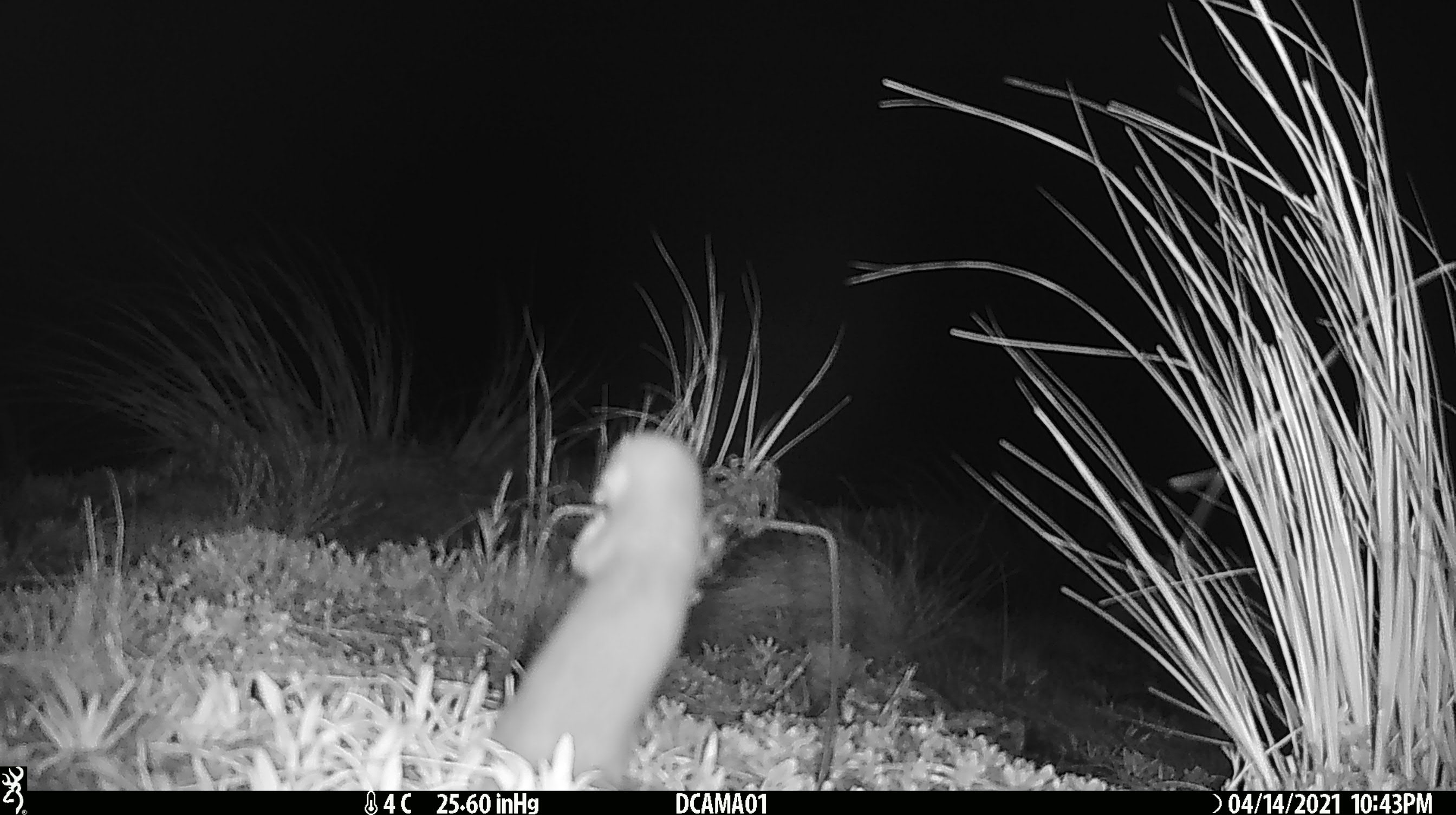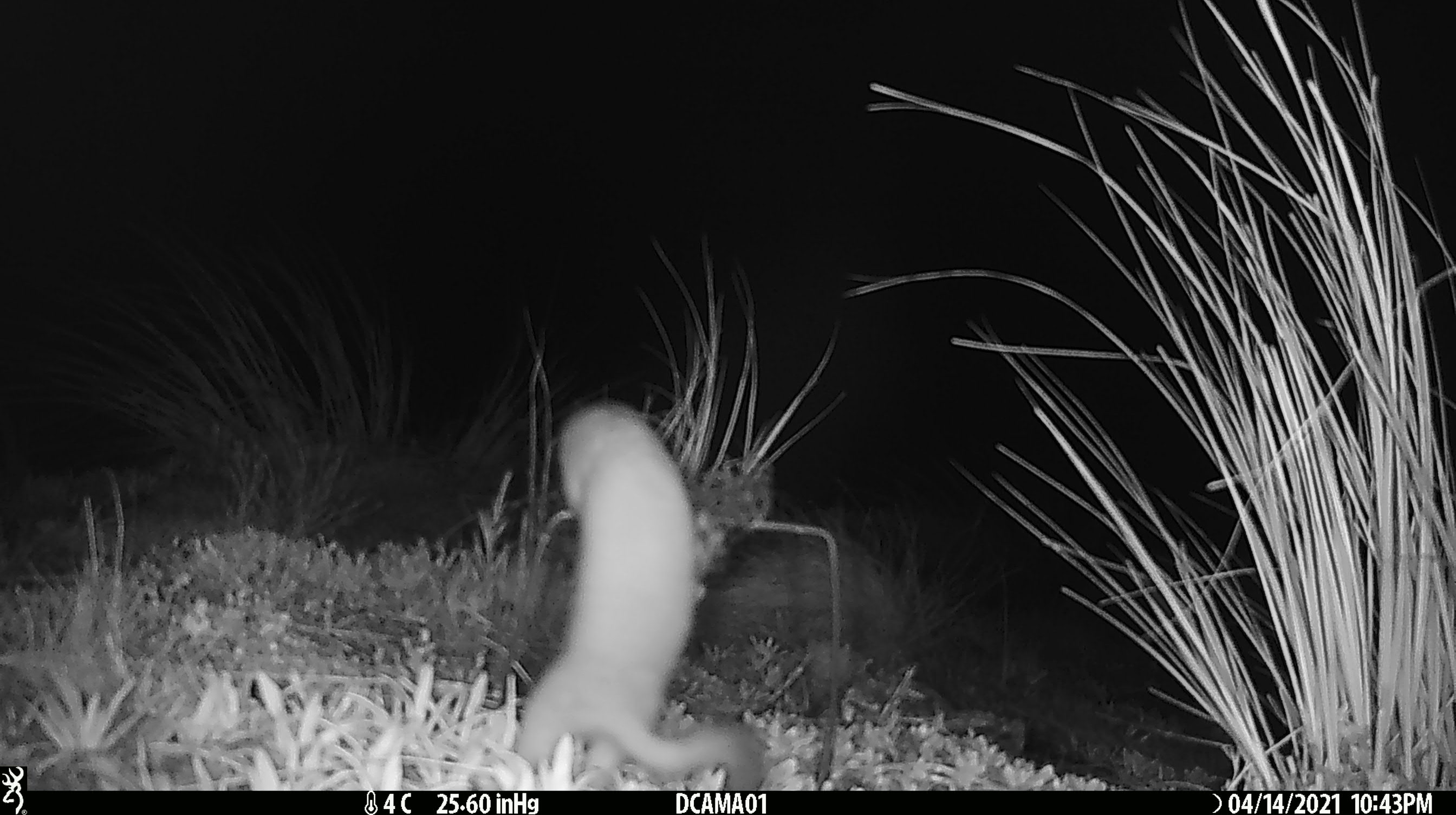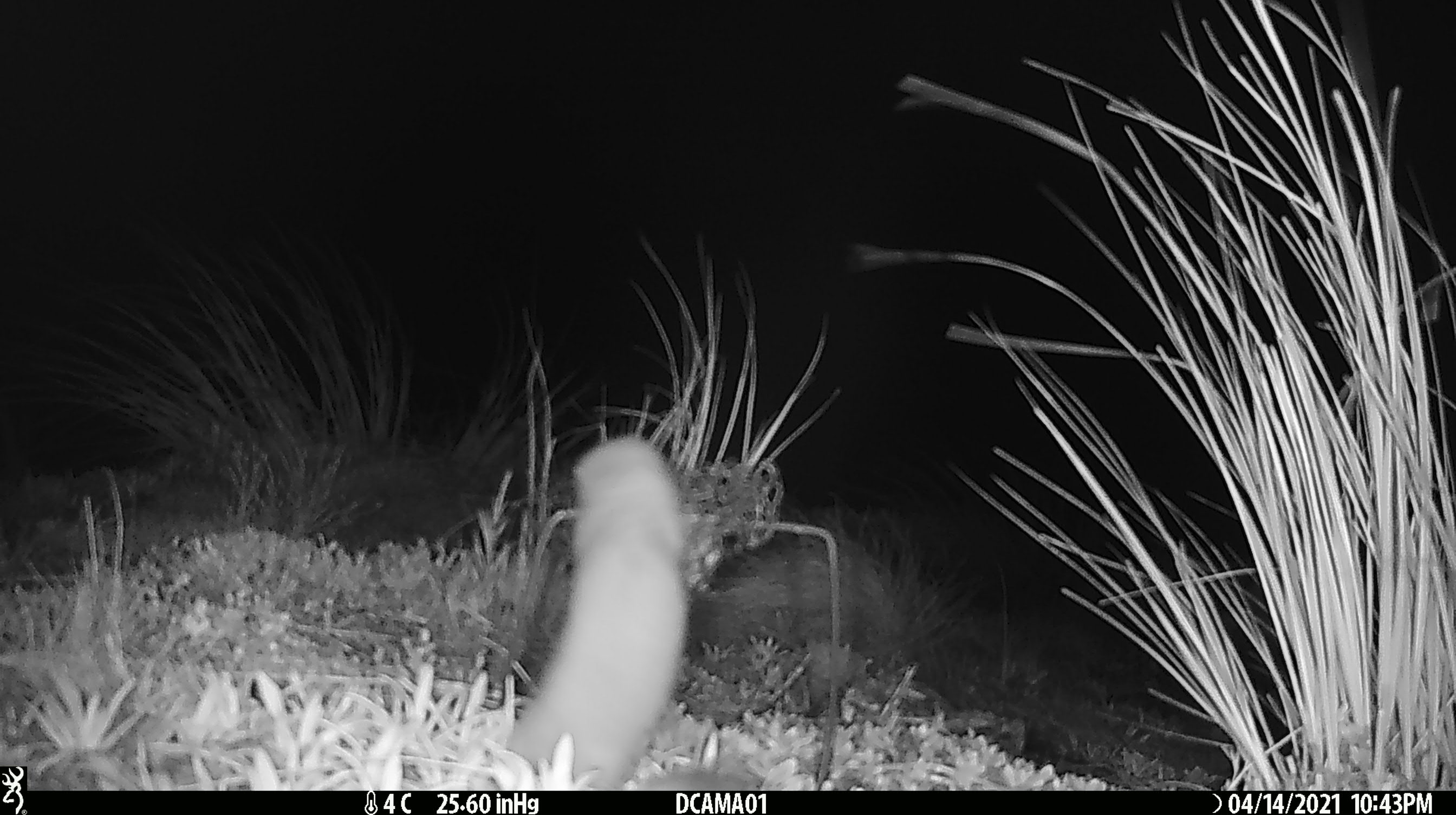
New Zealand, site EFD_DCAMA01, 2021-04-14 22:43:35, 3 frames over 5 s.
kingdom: Animalia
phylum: Chordata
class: Mammalia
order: Carnivora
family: Mustelidae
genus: Mustela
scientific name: Mustela erminea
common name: stoat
Stoat (Mustela erminea).